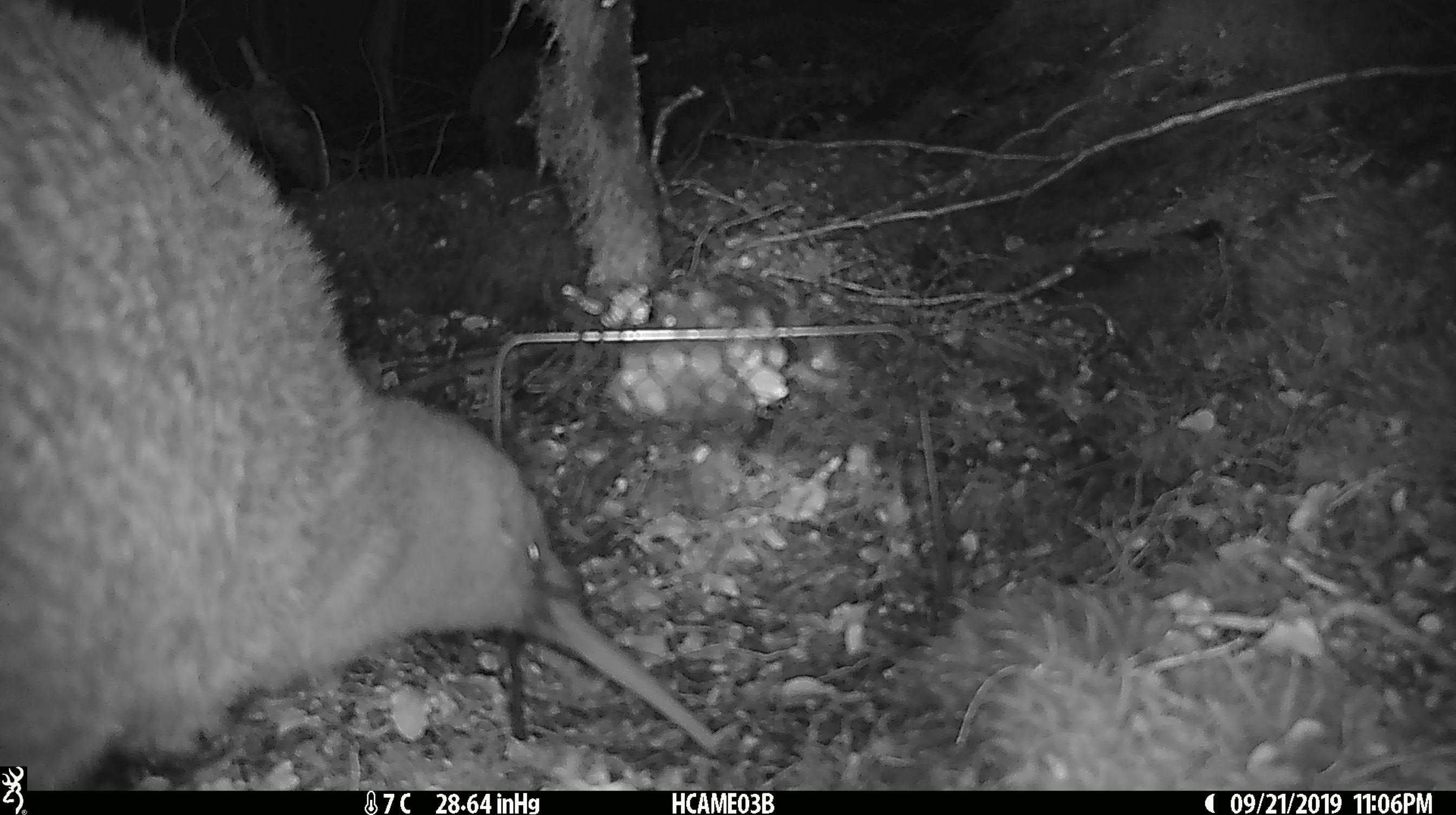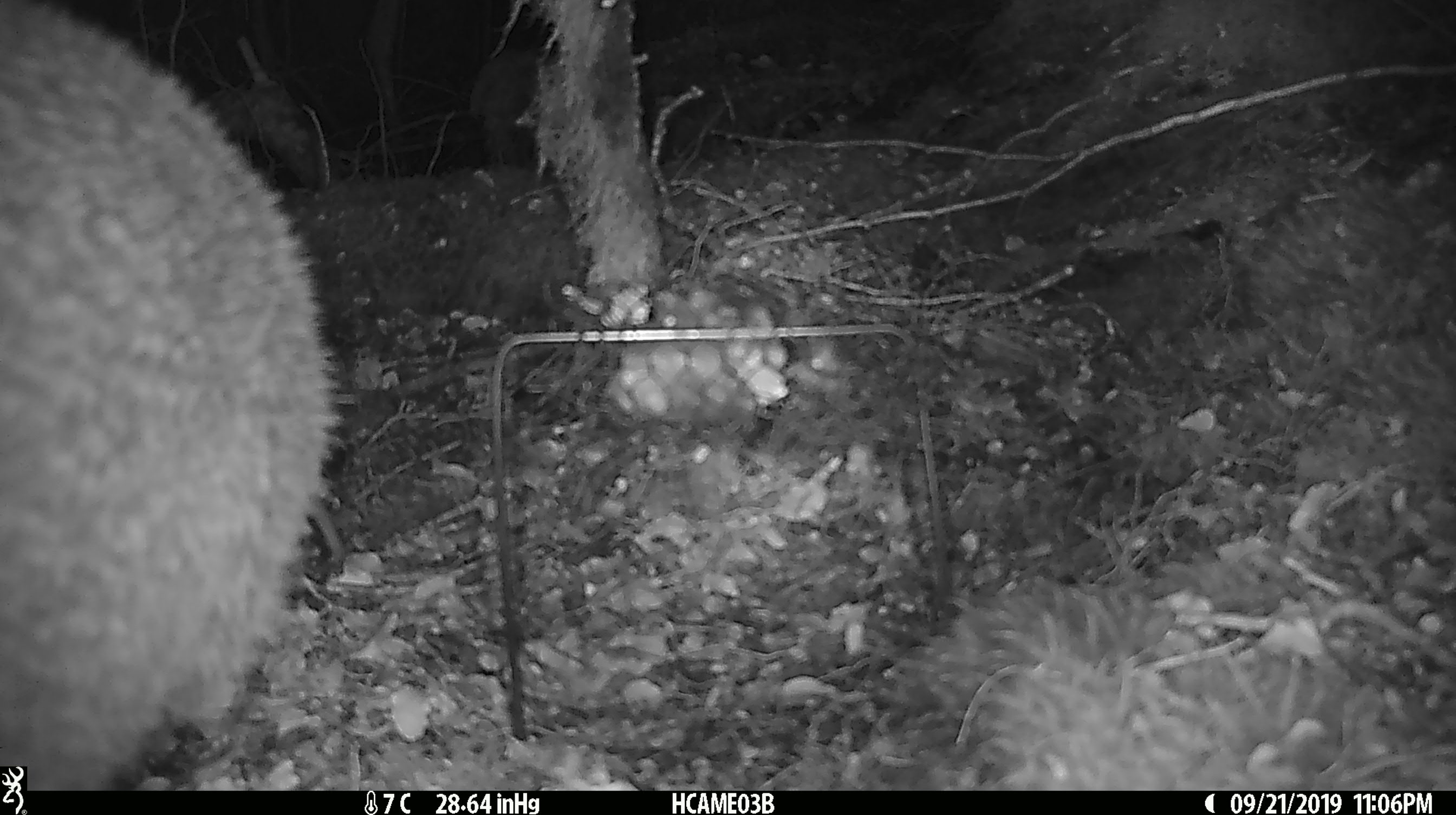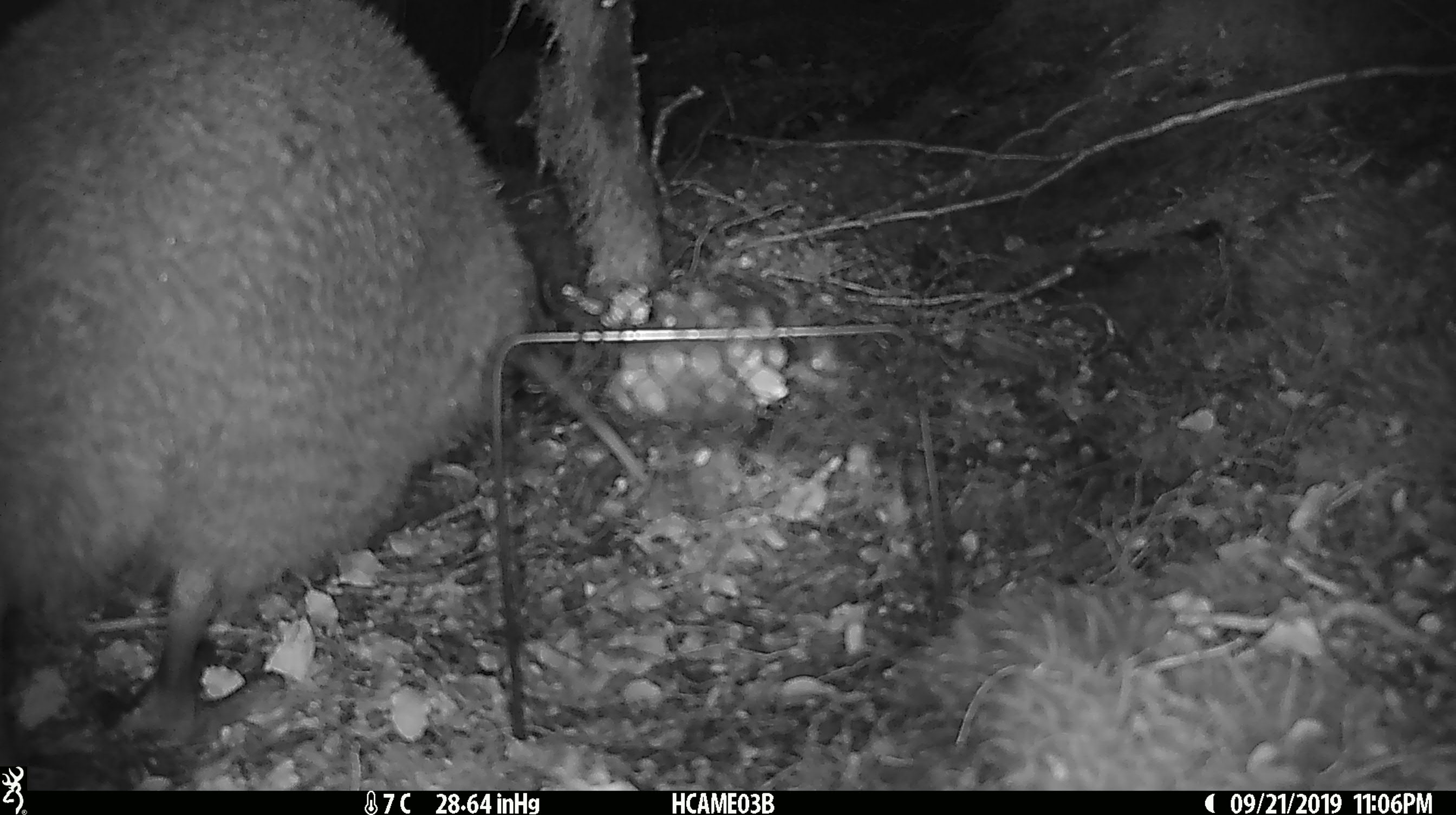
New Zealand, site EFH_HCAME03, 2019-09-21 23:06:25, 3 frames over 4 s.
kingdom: Animalia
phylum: Chordata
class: Aves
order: Apterygiformes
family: Apterygidae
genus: Apteryx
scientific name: Apteryx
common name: kiwi